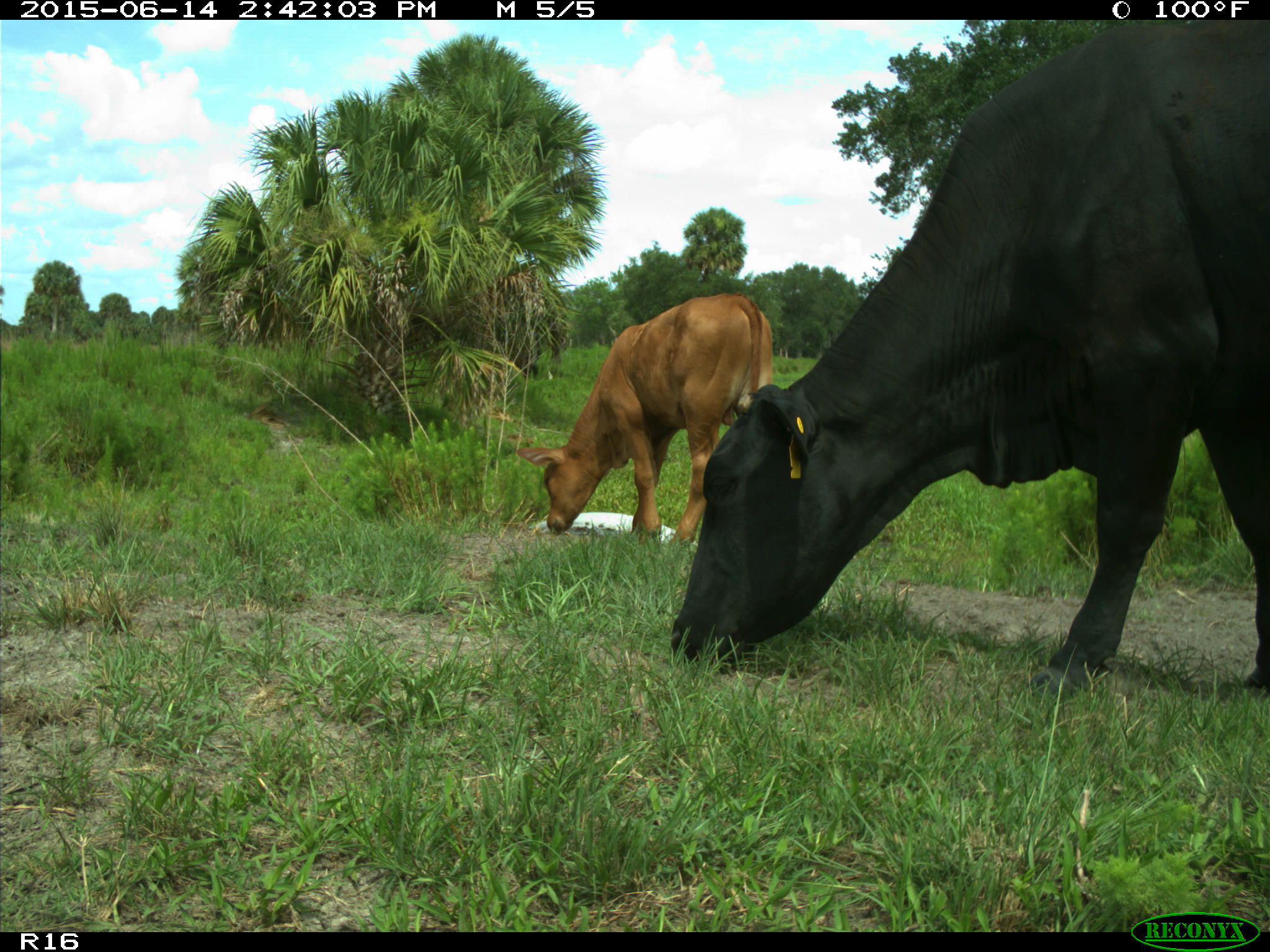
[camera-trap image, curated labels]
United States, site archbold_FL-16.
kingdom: Animalia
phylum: Chordata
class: Mammalia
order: Artiodactyla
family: Bovidae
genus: Bos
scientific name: Bos taurus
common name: domestic cow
Bos taurus (domestic cow).